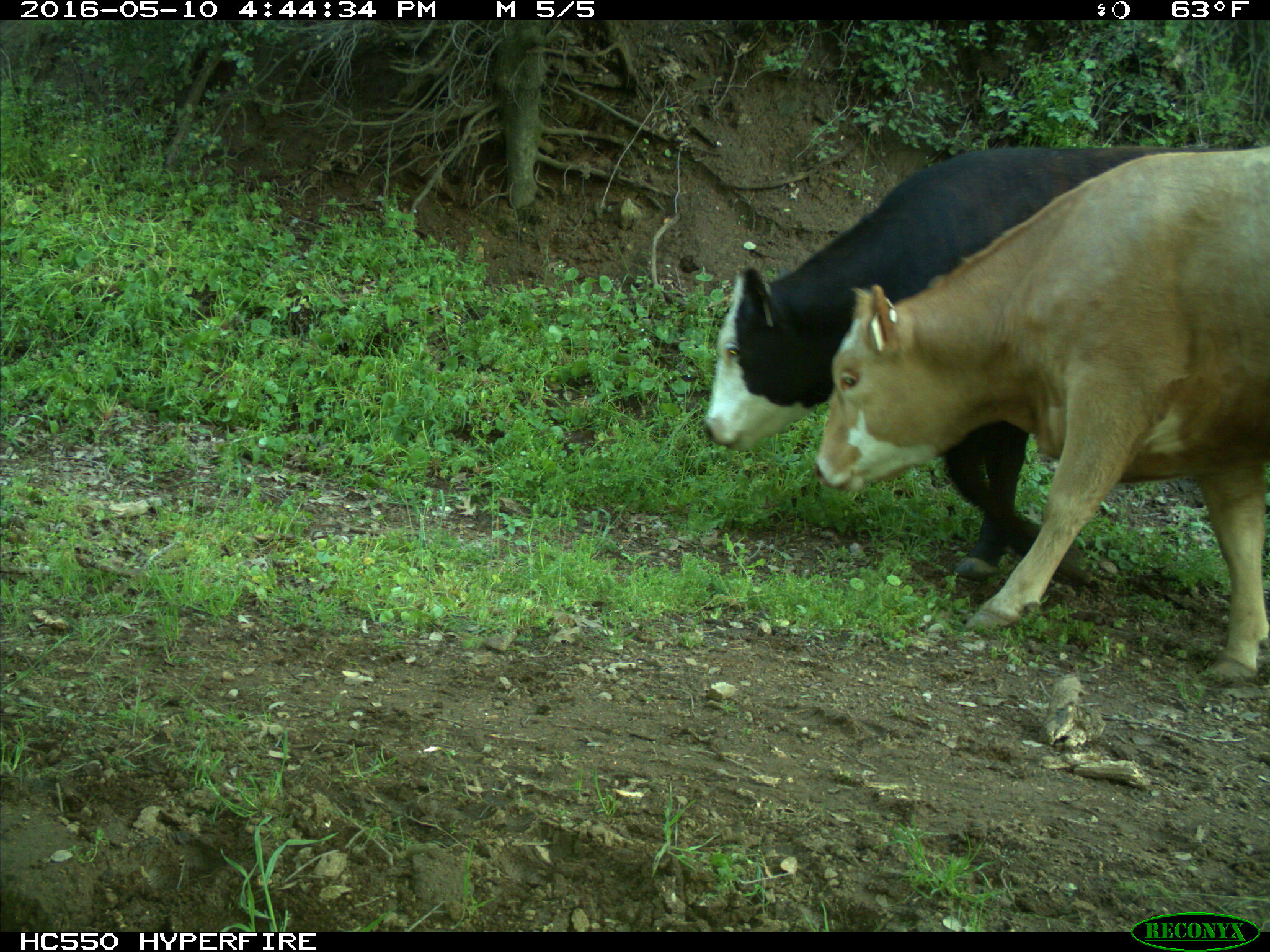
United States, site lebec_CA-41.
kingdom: Animalia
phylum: Chordata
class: Mammalia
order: Artiodactyla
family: Bovidae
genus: Bos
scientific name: Bos taurus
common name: domestic cow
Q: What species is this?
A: Bos taurus (domestic cow).